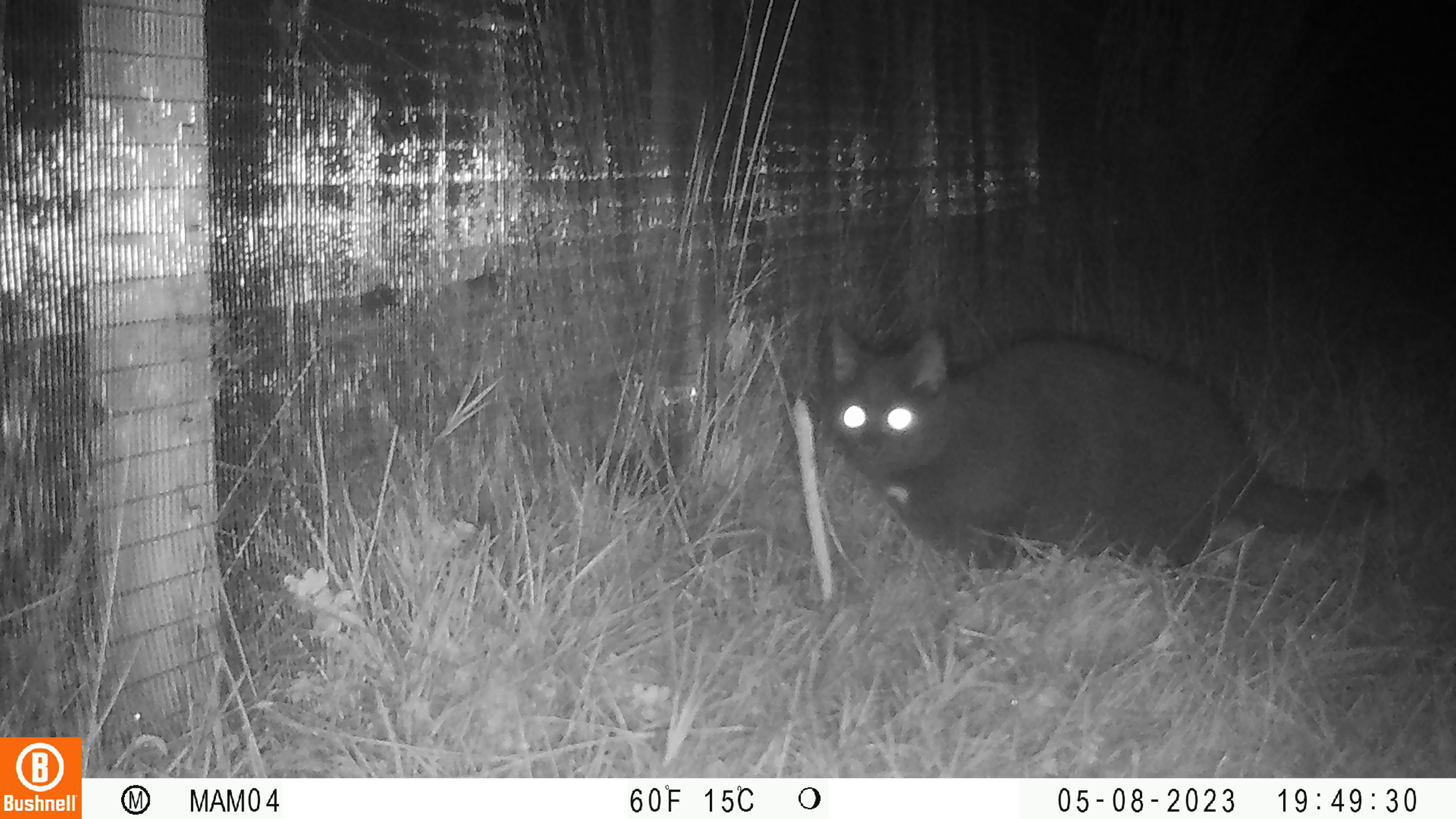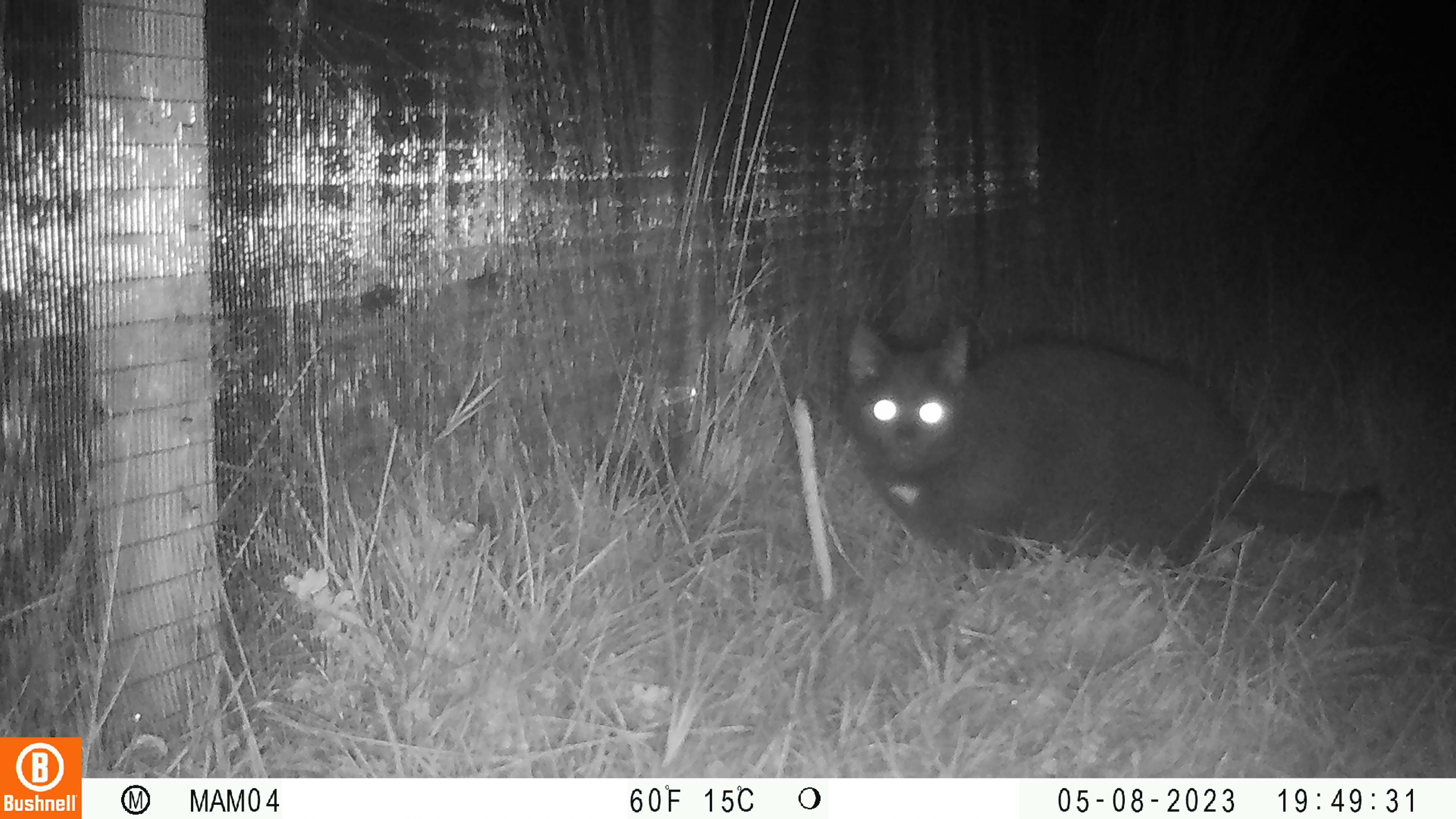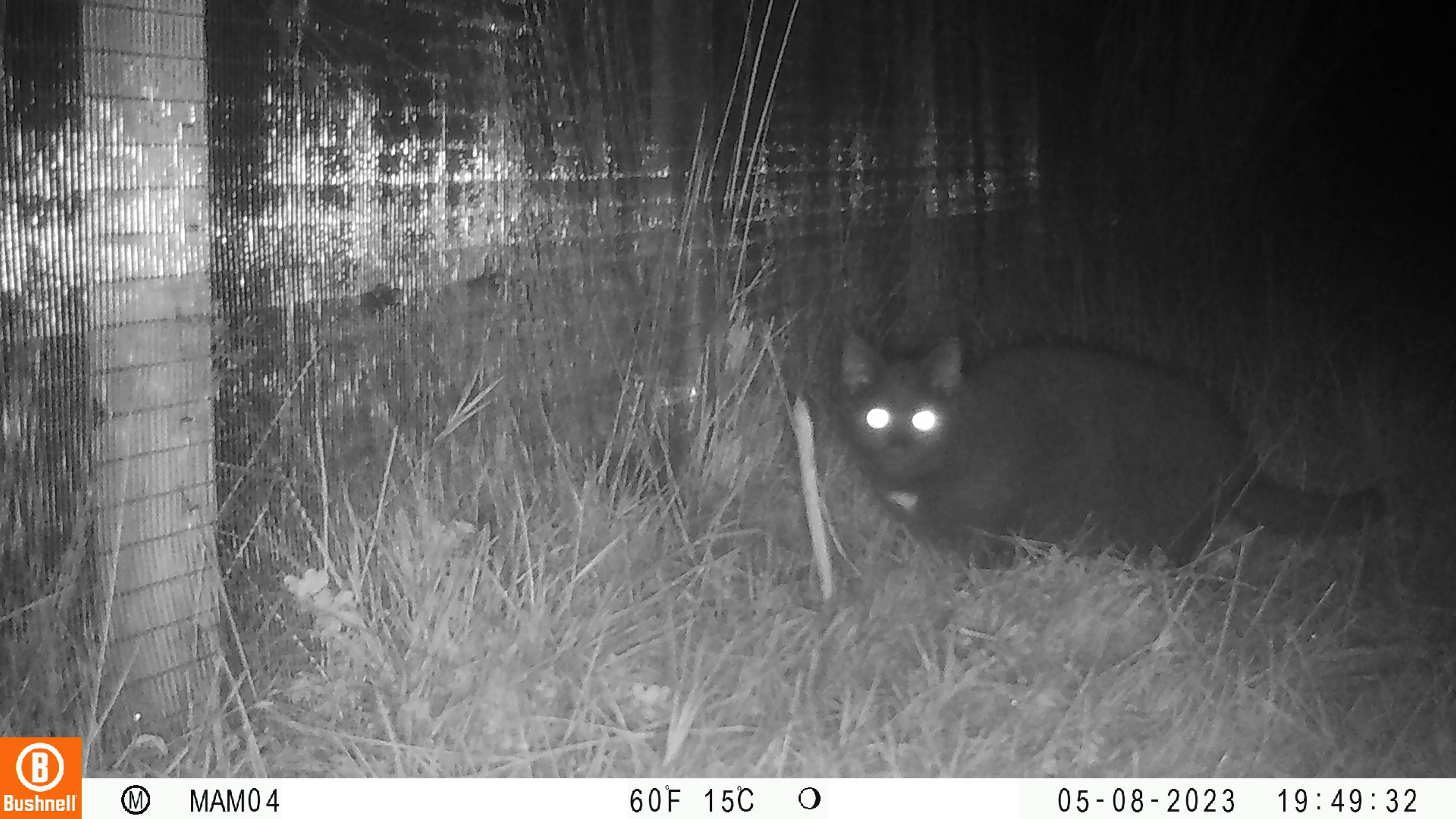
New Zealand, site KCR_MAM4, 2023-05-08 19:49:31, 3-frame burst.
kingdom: Animalia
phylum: Chordata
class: Mammalia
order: Carnivora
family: Felidae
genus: Felis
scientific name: Felis catus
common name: domestic cat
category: cat